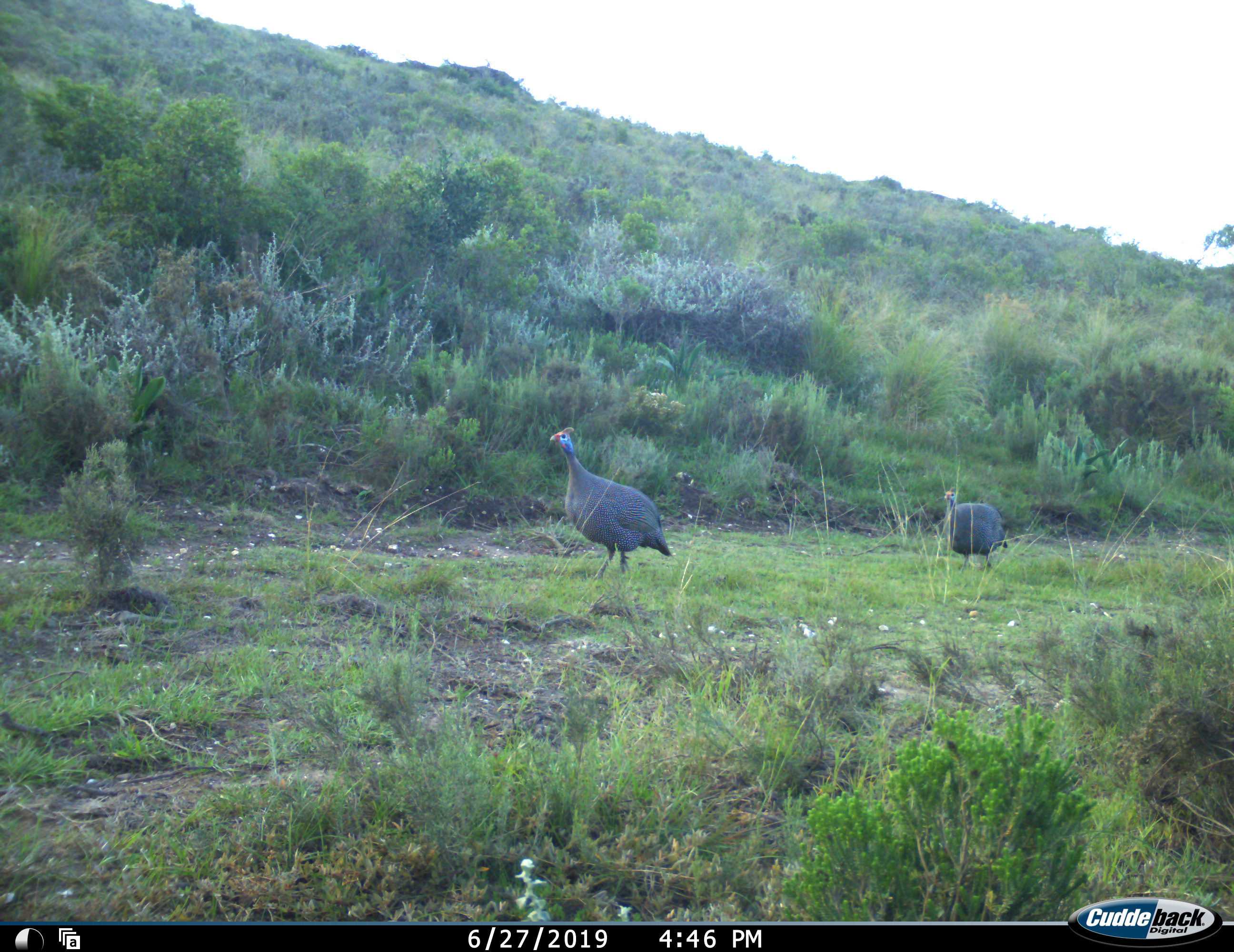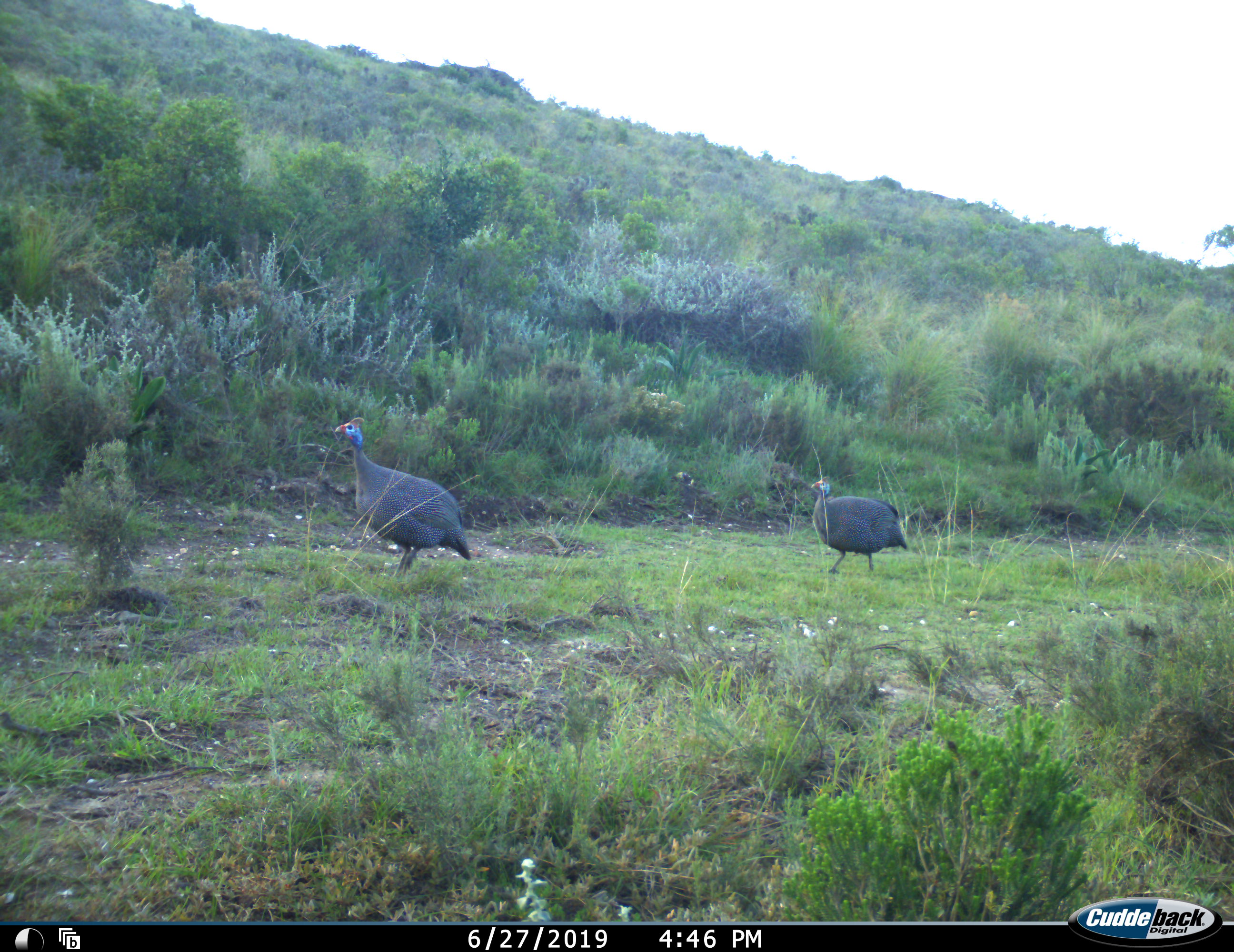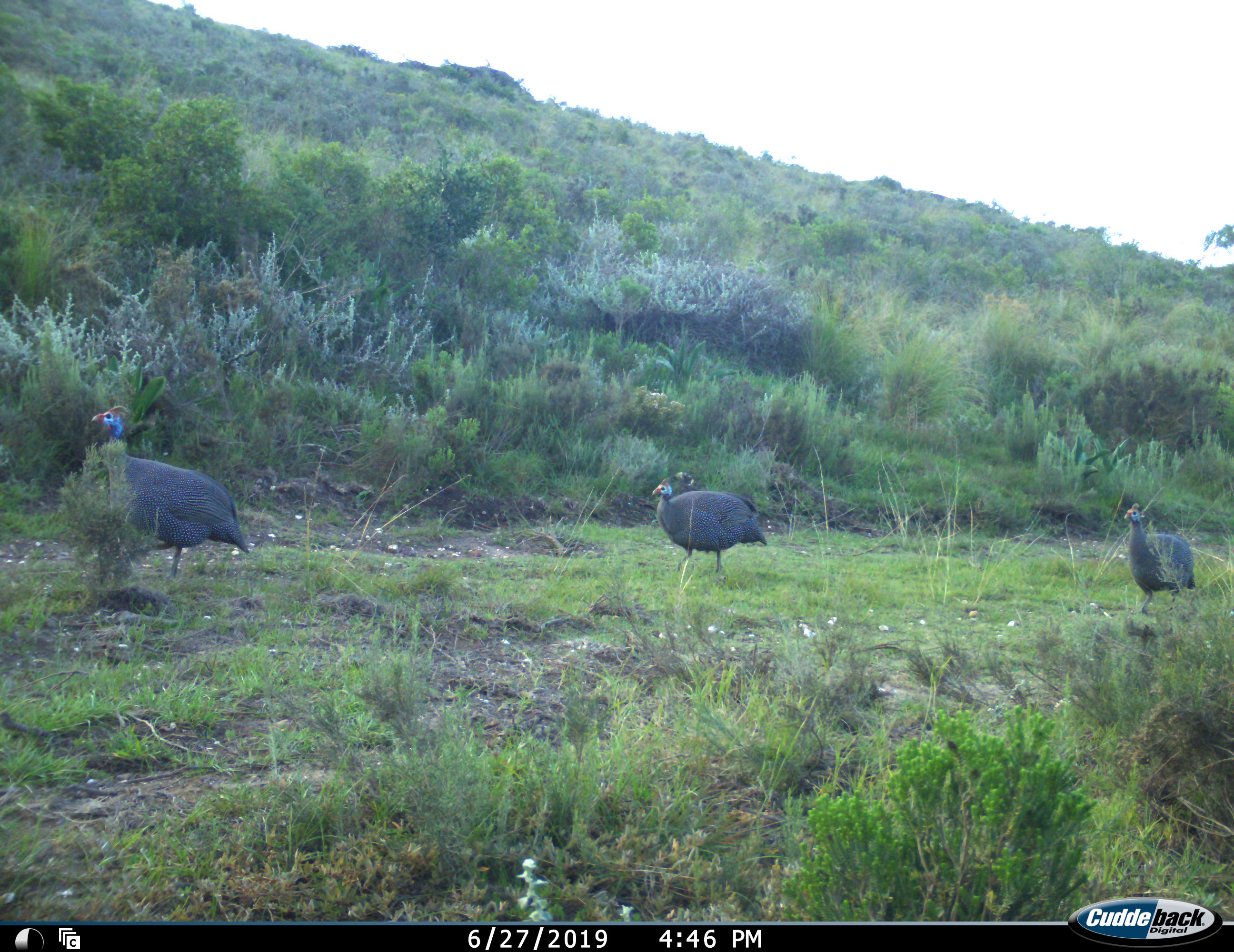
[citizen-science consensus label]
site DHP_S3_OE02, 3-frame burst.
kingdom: Animalia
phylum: Chordata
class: Aves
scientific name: Aves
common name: bird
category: birdother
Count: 3.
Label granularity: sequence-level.